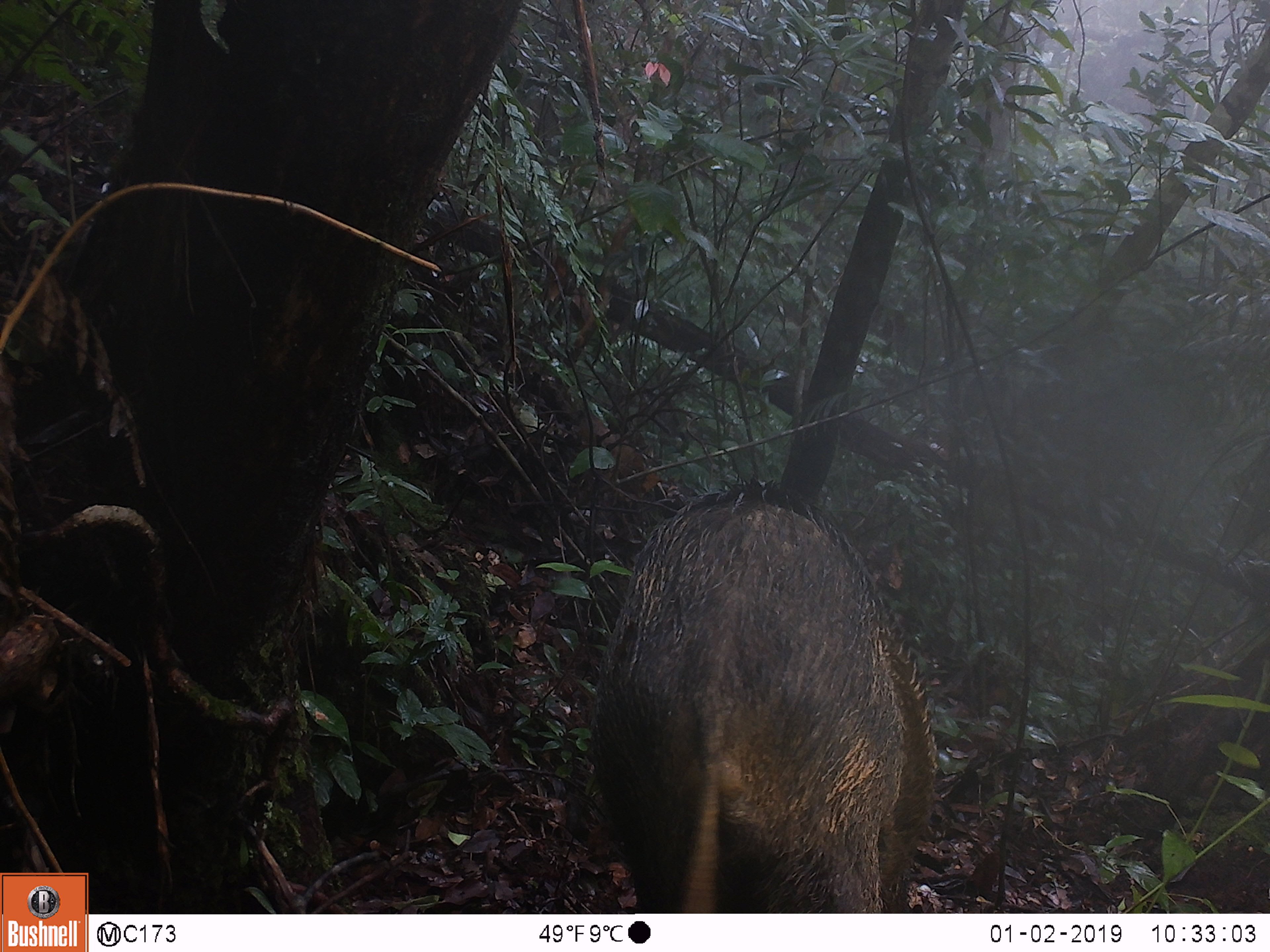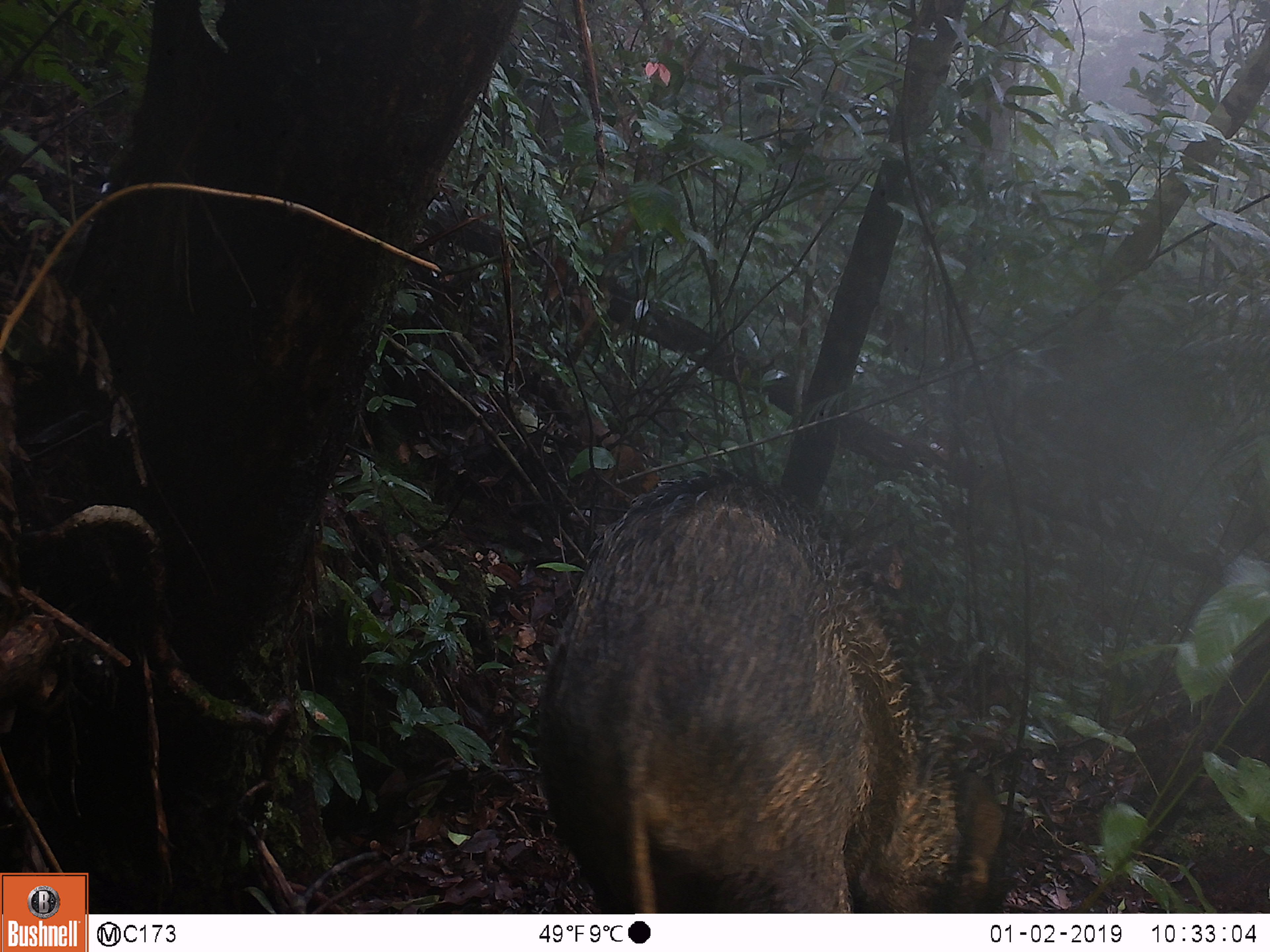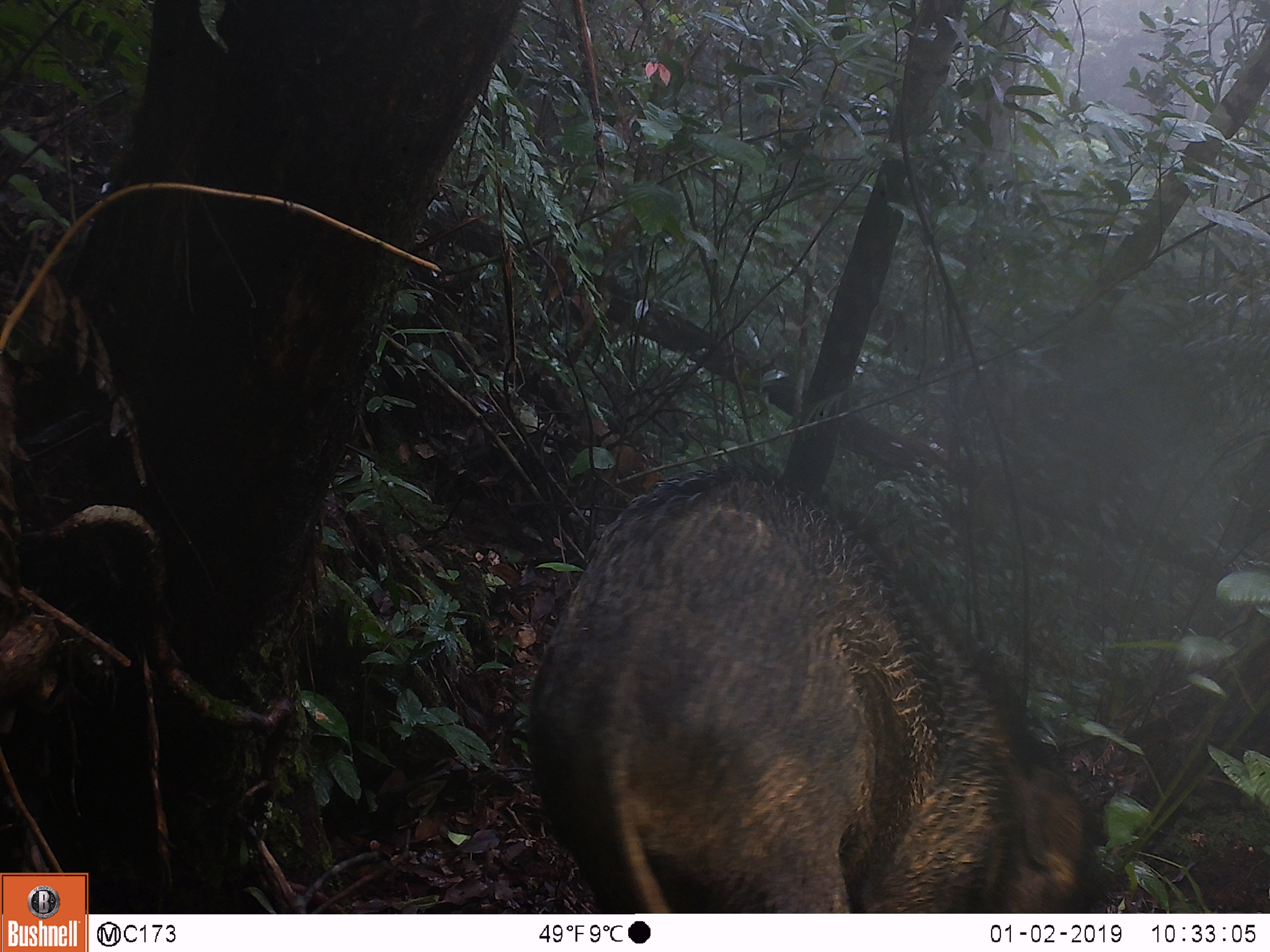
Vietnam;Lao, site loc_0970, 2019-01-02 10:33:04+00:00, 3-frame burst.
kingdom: Animalia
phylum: Chordata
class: Mammalia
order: Artiodactyla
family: Suidae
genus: Sus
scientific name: Sus scrofa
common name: eurasian wild pig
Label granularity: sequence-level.